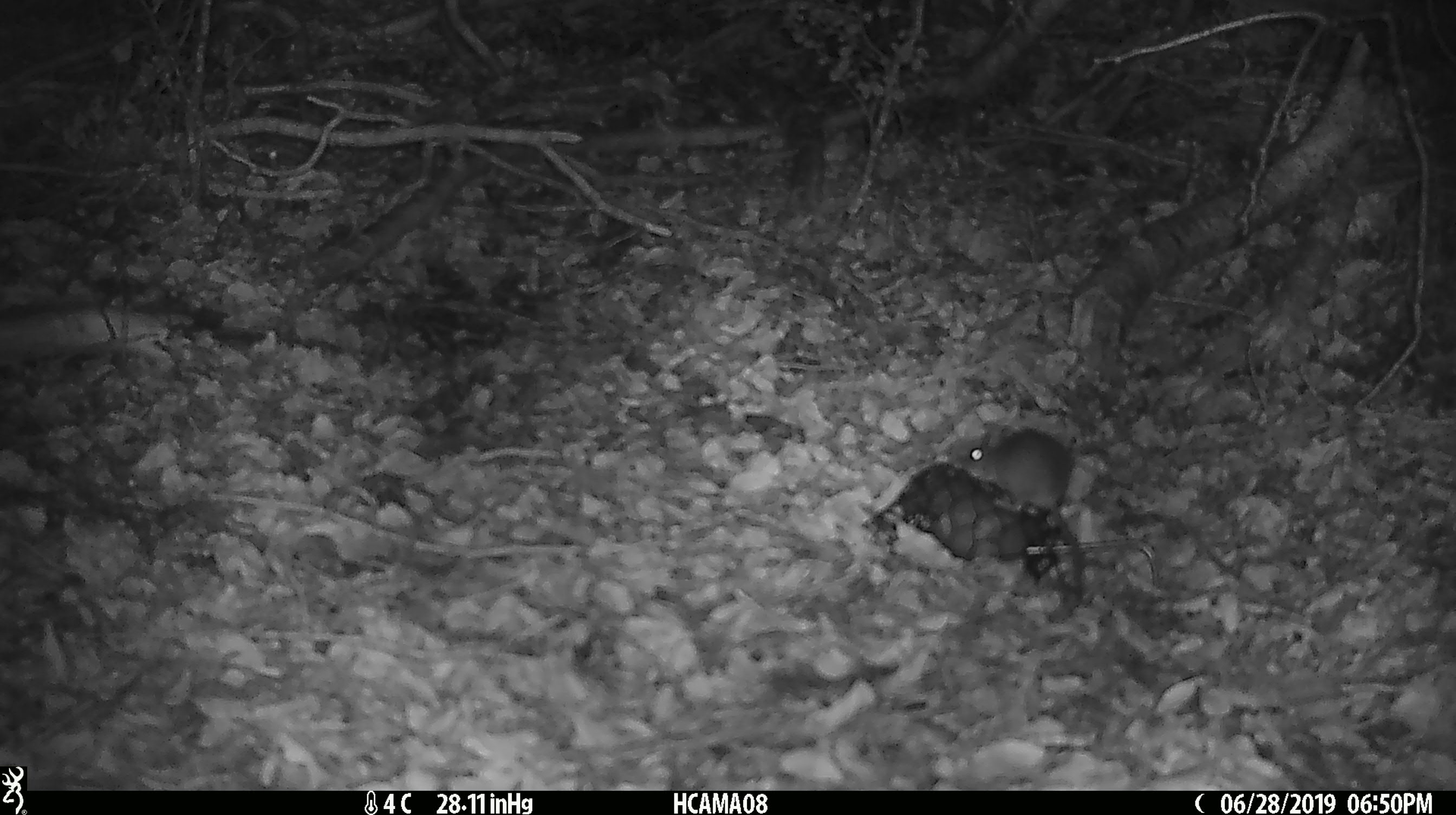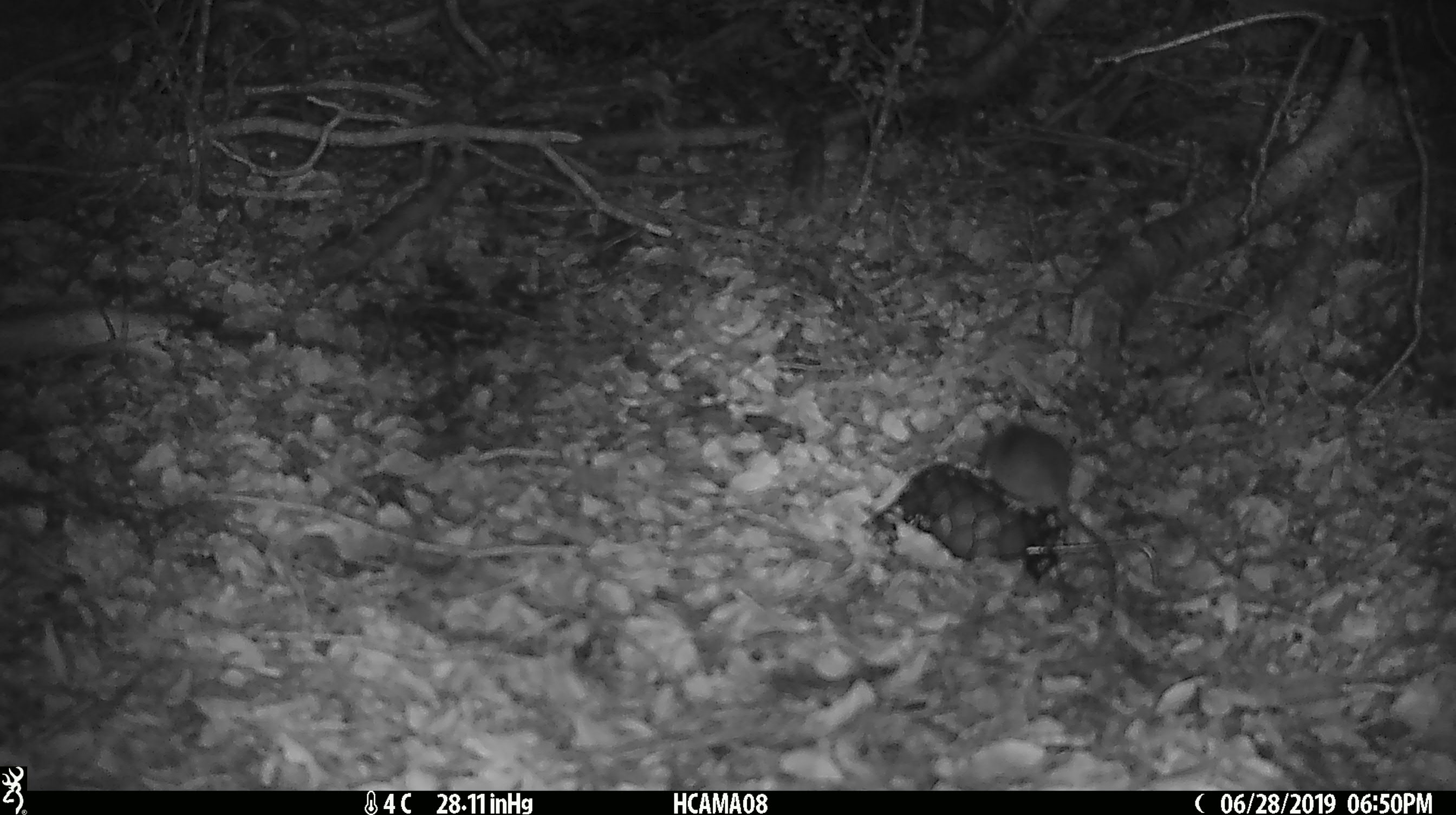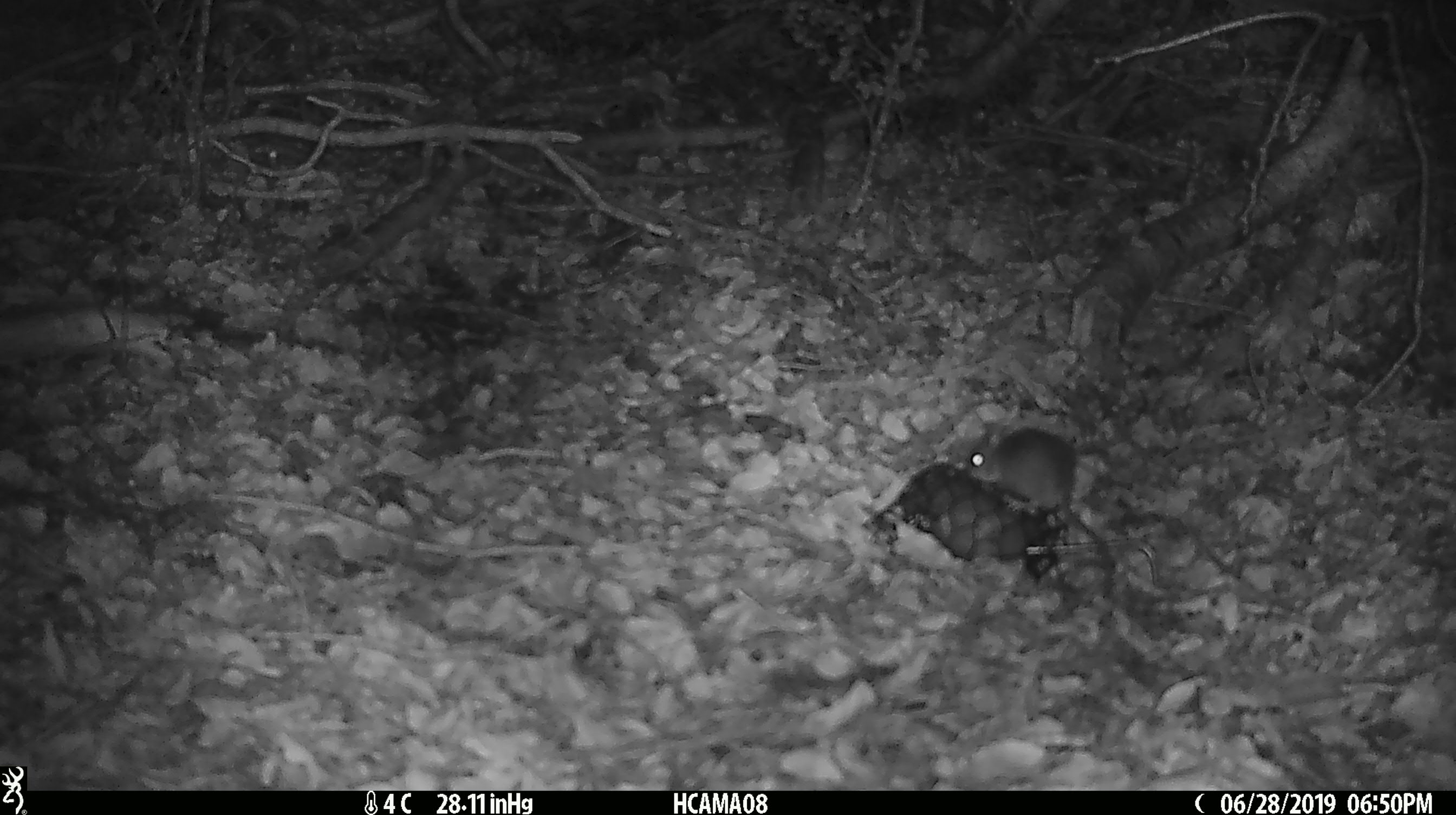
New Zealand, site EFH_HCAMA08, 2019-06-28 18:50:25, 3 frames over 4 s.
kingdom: Animalia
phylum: Chordata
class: Mammalia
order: Rodentia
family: Muridae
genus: Mus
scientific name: Mus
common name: mouse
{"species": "mouse (Mus)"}